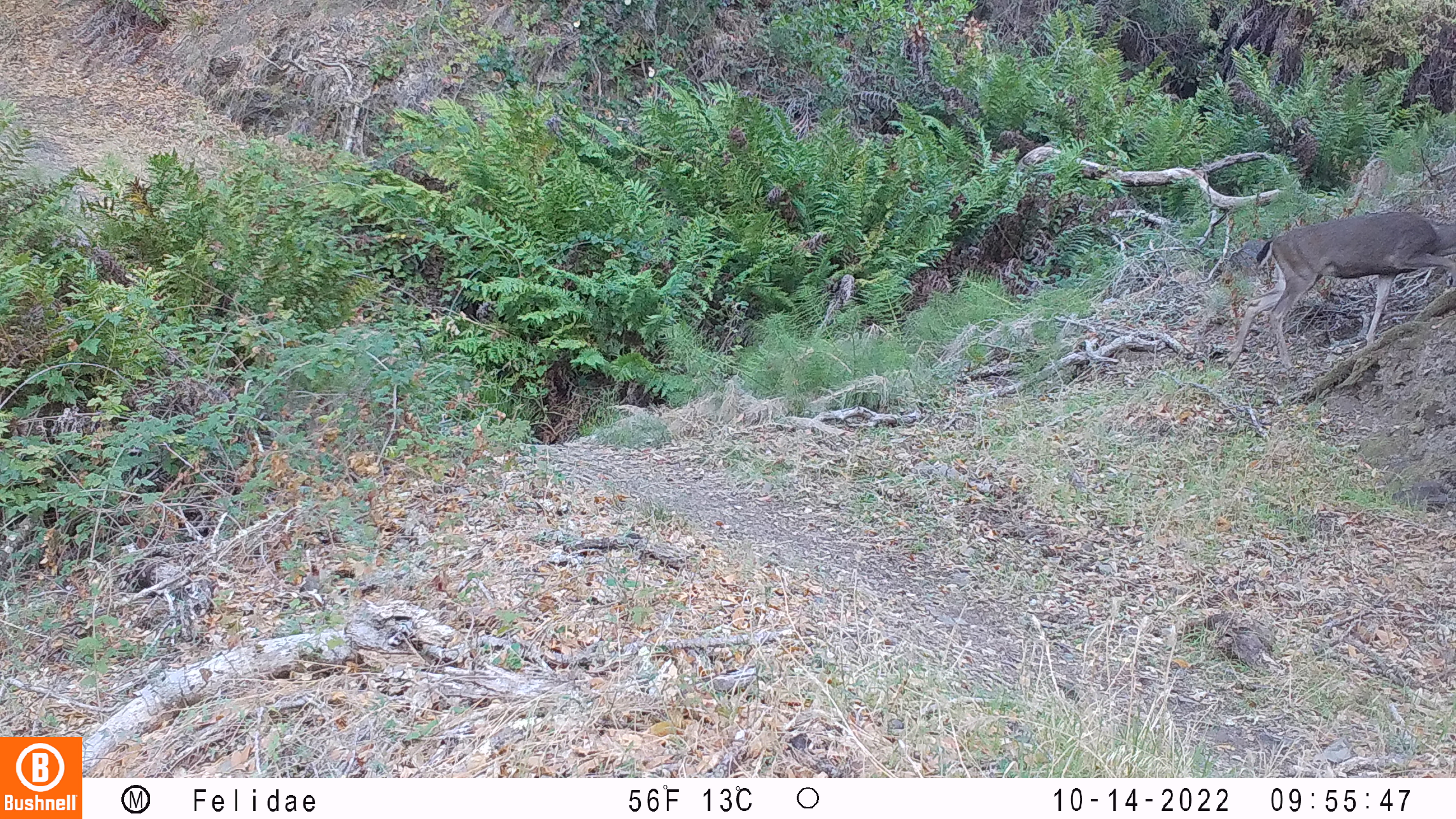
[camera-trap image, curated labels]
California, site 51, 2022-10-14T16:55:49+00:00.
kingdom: Animalia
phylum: Chordata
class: Mammalia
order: Artiodactyla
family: Cervidae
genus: Odocoileus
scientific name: Odocoileus hemionus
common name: mule deer